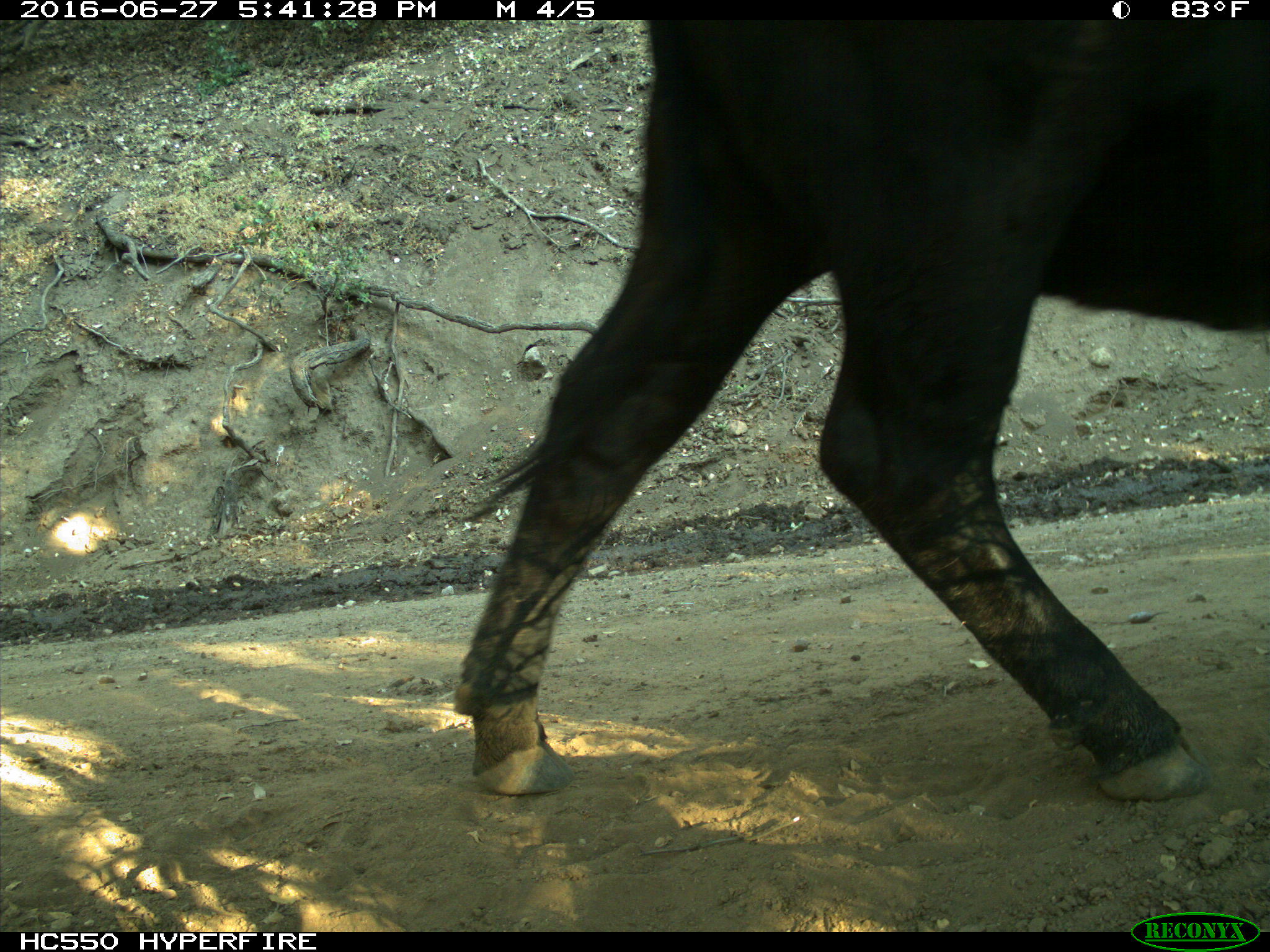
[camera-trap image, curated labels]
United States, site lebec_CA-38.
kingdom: Animalia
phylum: Chordata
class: Mammalia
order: Artiodactyla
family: Bovidae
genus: Bos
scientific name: Bos taurus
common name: domestic cow